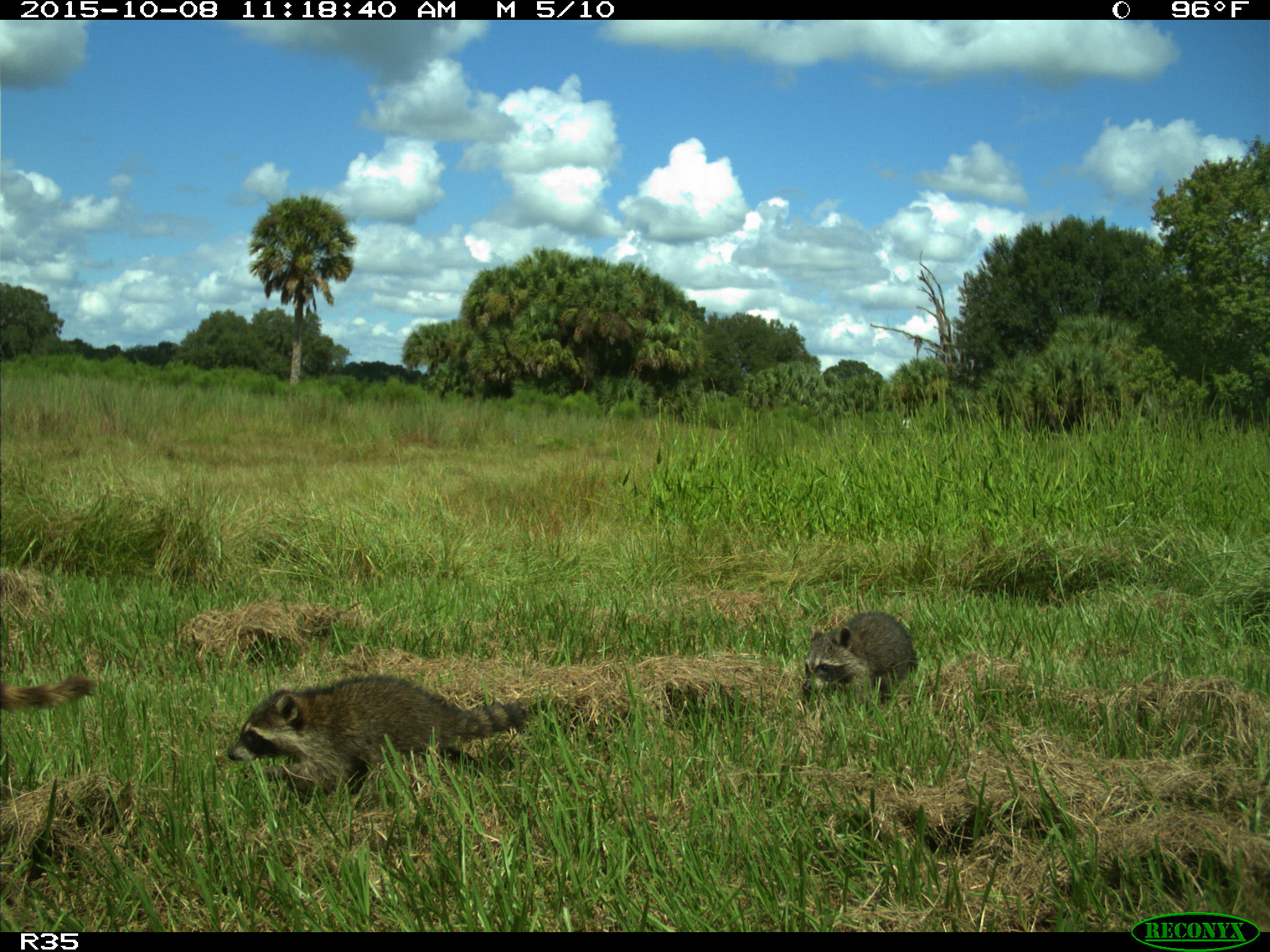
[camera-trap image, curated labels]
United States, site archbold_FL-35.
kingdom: Animalia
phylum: Chordata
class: Mammalia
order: Carnivora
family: Procyonidae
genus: Procyon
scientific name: Procyon lotor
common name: common raccoon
Procyon lotor (common raccoon).